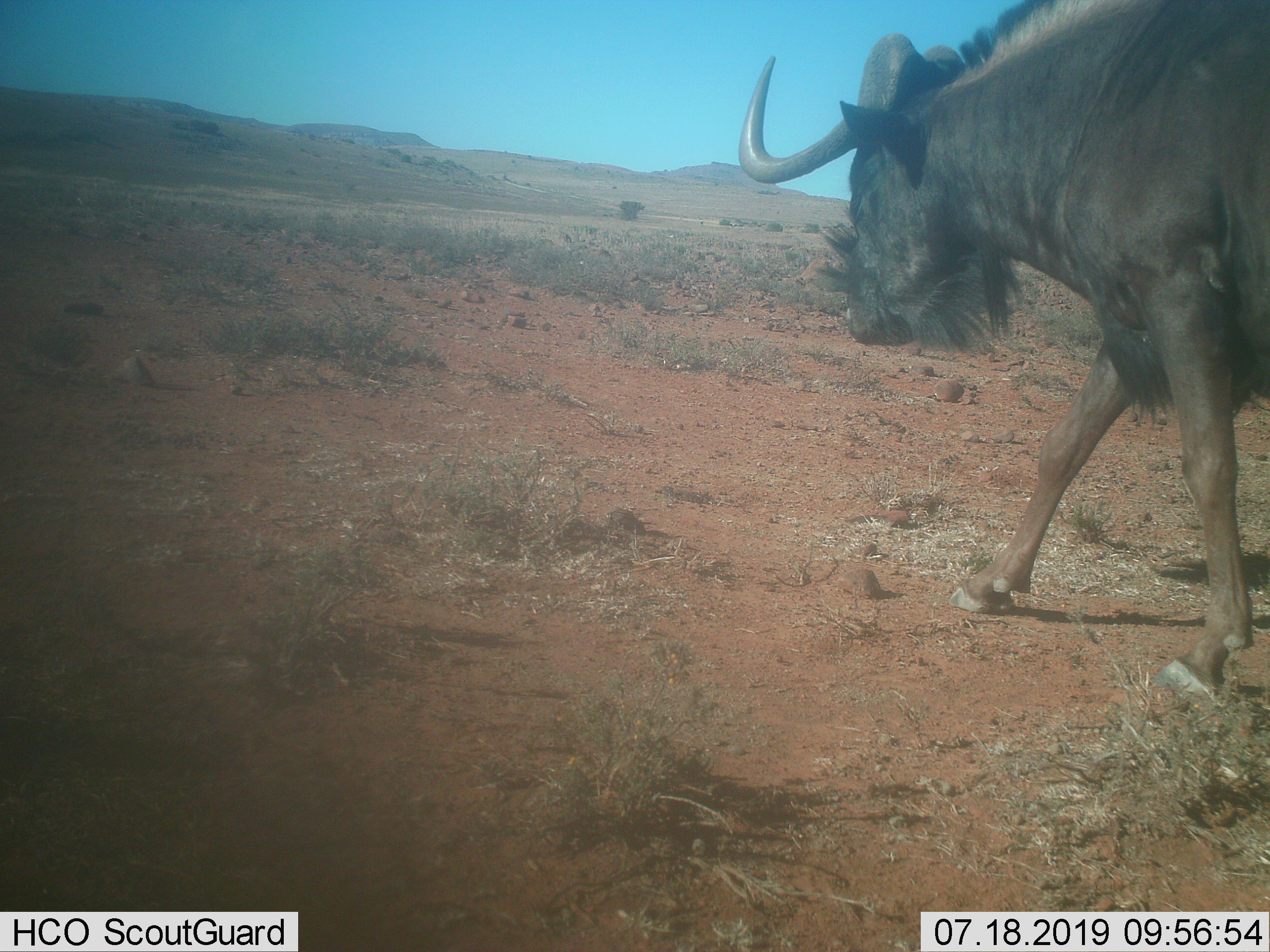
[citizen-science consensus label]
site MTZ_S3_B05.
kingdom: Animalia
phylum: Chordata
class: Mammalia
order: Artiodactyla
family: Bovidae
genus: Connochaetes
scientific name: Connochaetes gnou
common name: black wildebeest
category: wildebeestblack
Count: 1.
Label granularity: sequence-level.